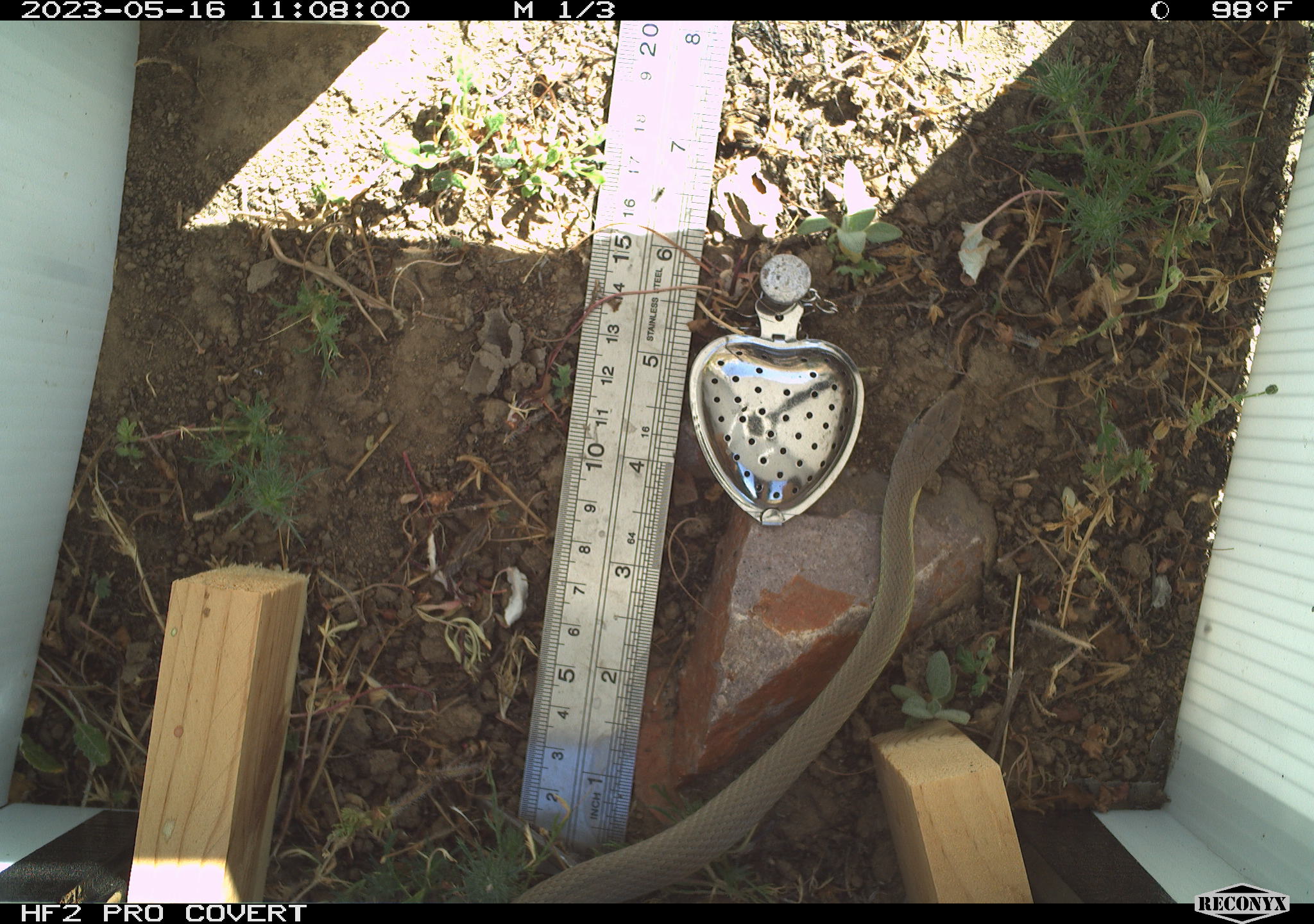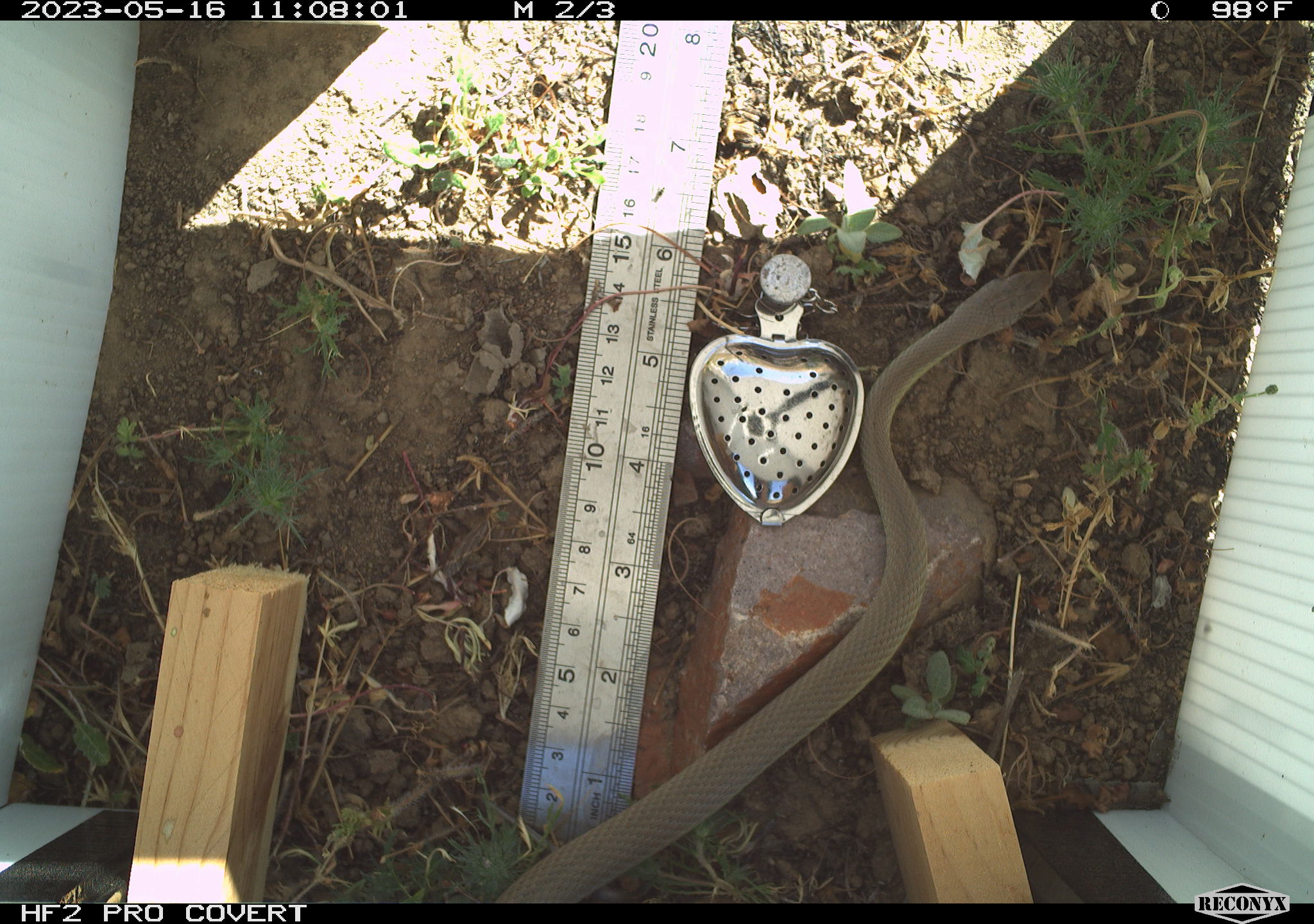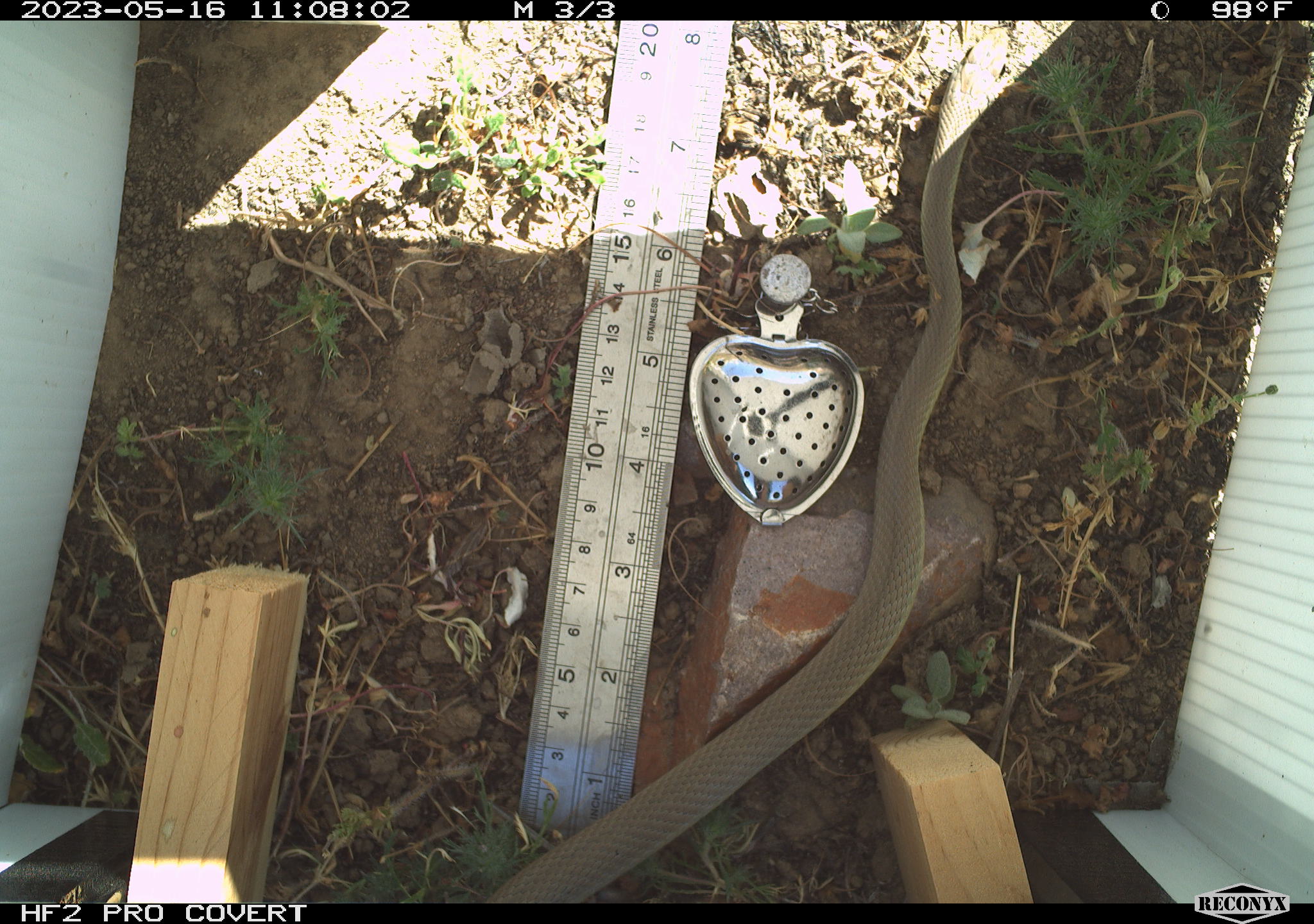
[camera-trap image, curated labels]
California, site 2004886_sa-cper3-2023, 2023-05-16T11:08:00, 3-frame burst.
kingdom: Animalia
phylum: Chordata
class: Reptilia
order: Squamata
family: Colubridae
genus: Coluber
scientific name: Coluber constrictor mormon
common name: western yellow-bellied racer